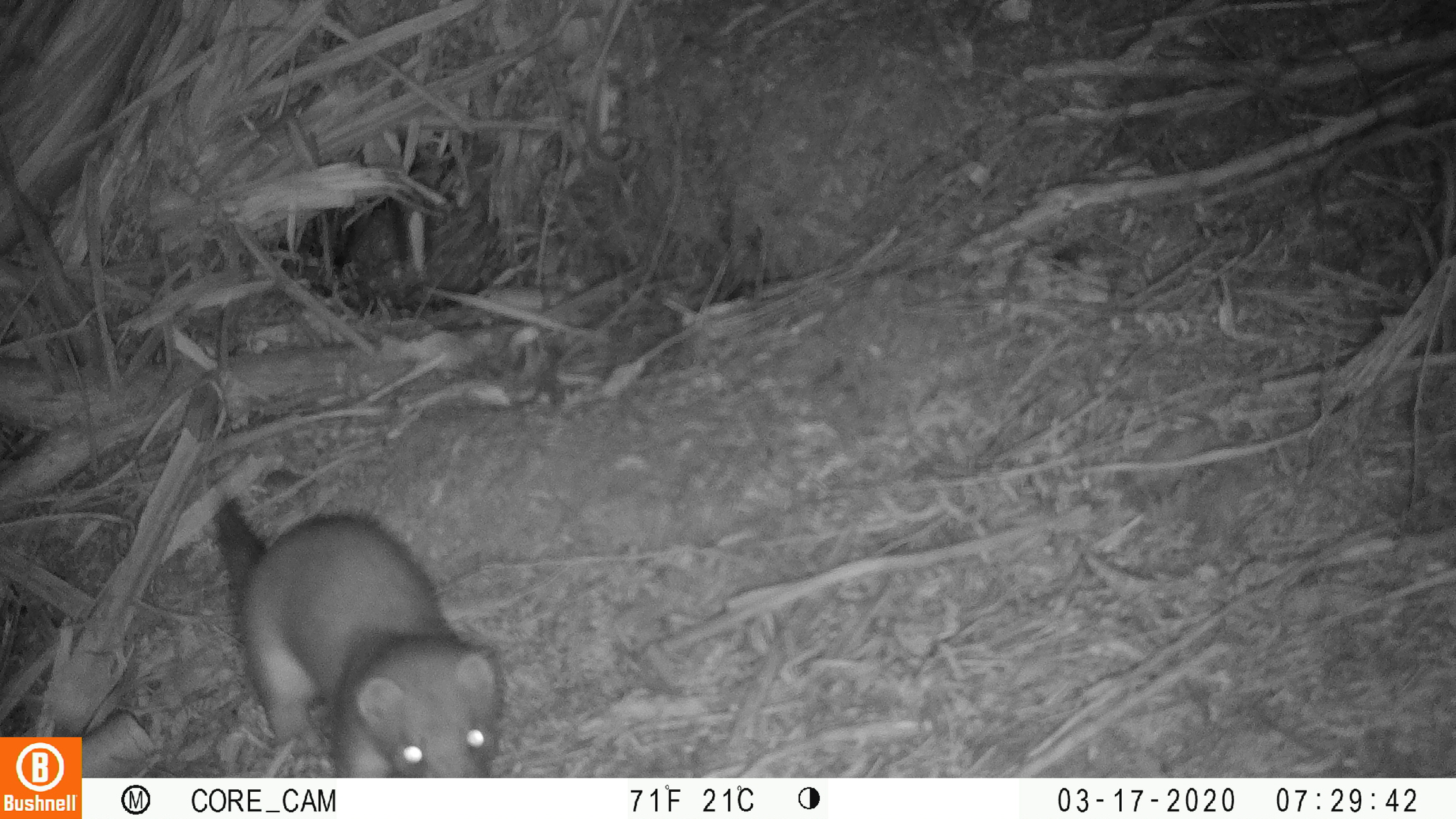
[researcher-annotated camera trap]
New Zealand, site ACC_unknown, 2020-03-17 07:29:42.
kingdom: Animalia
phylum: Chordata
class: Mammalia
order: Carnivora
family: Mustelidae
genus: Mustela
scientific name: Mustela erminea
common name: stoat